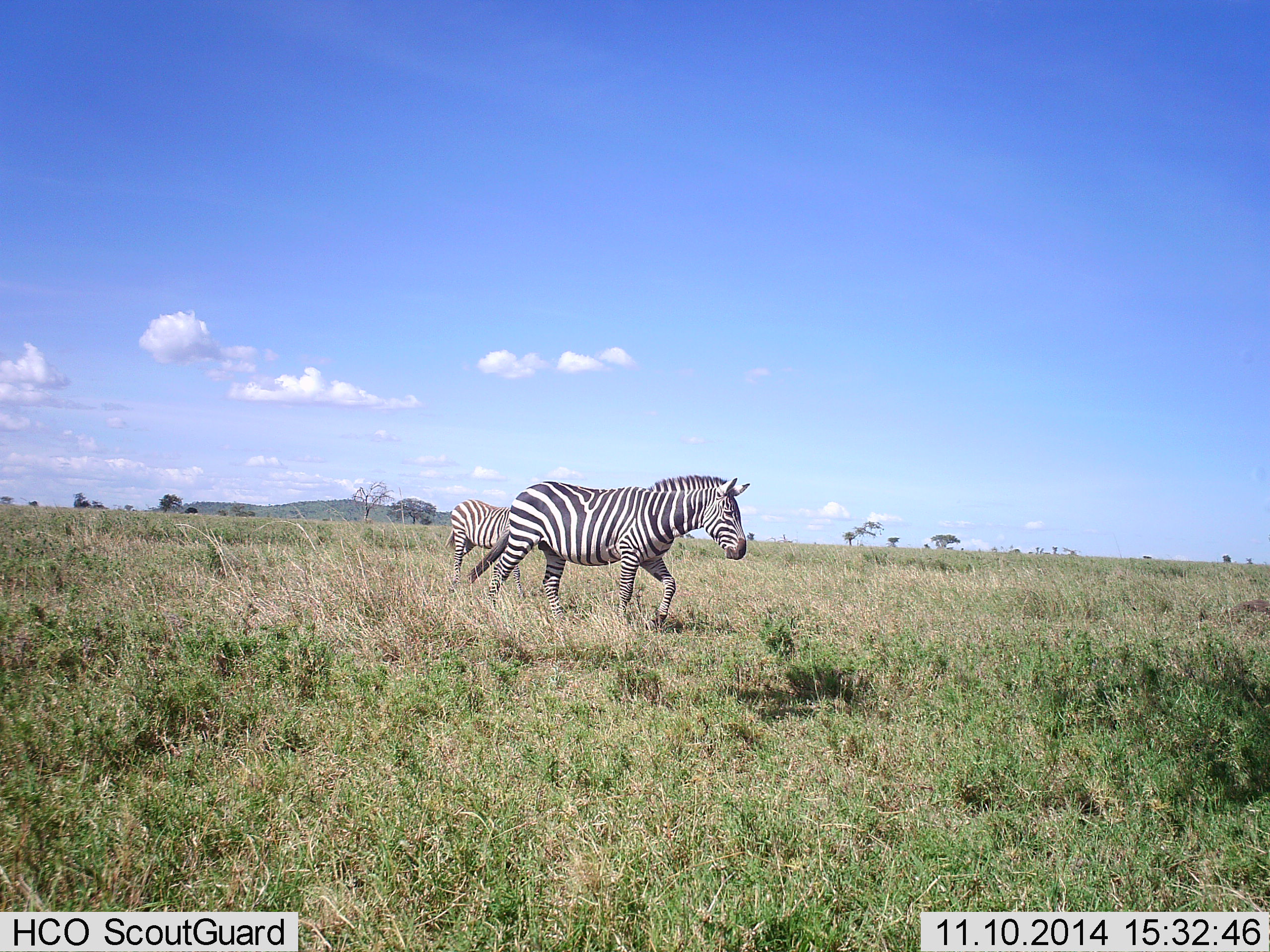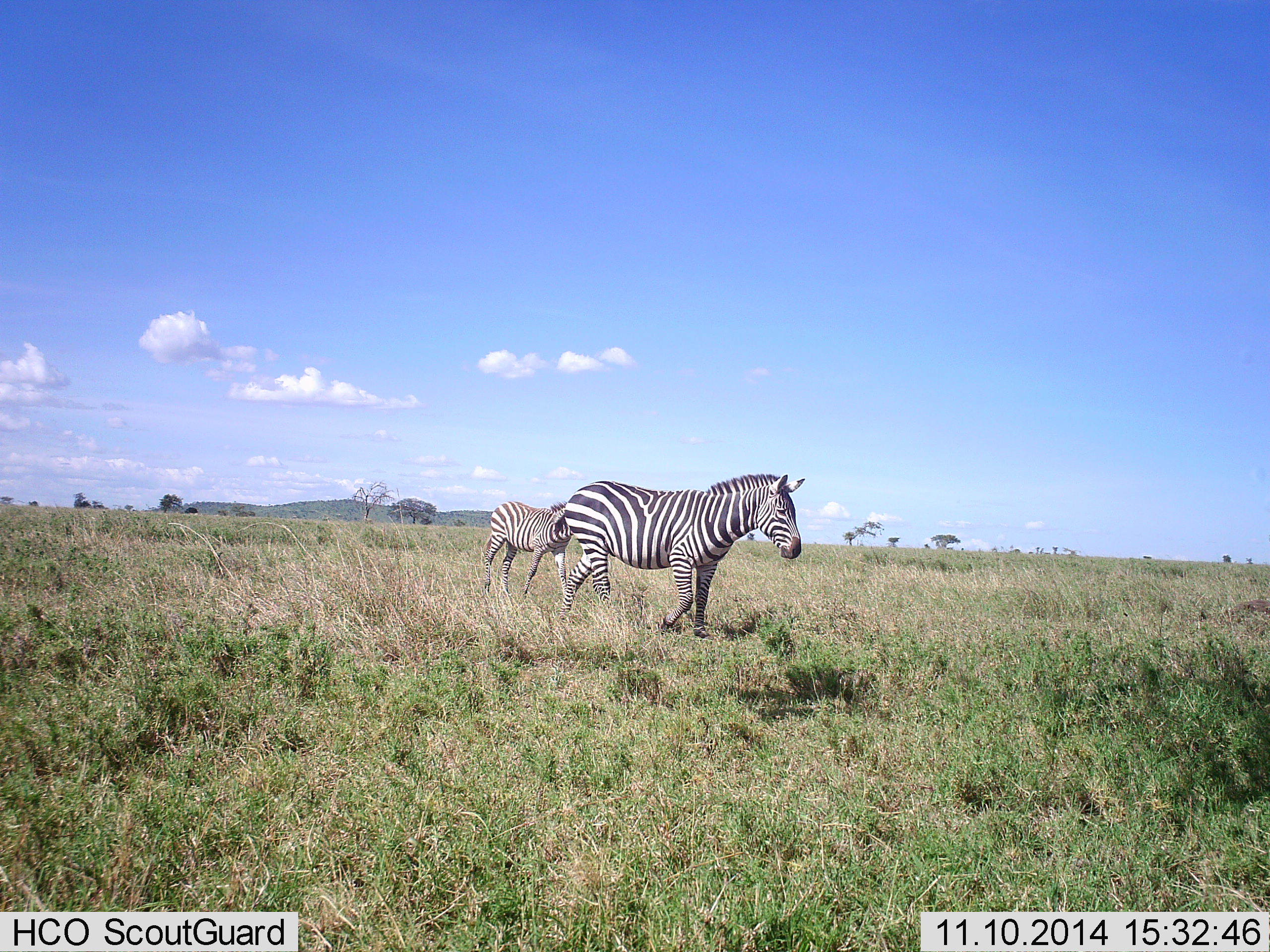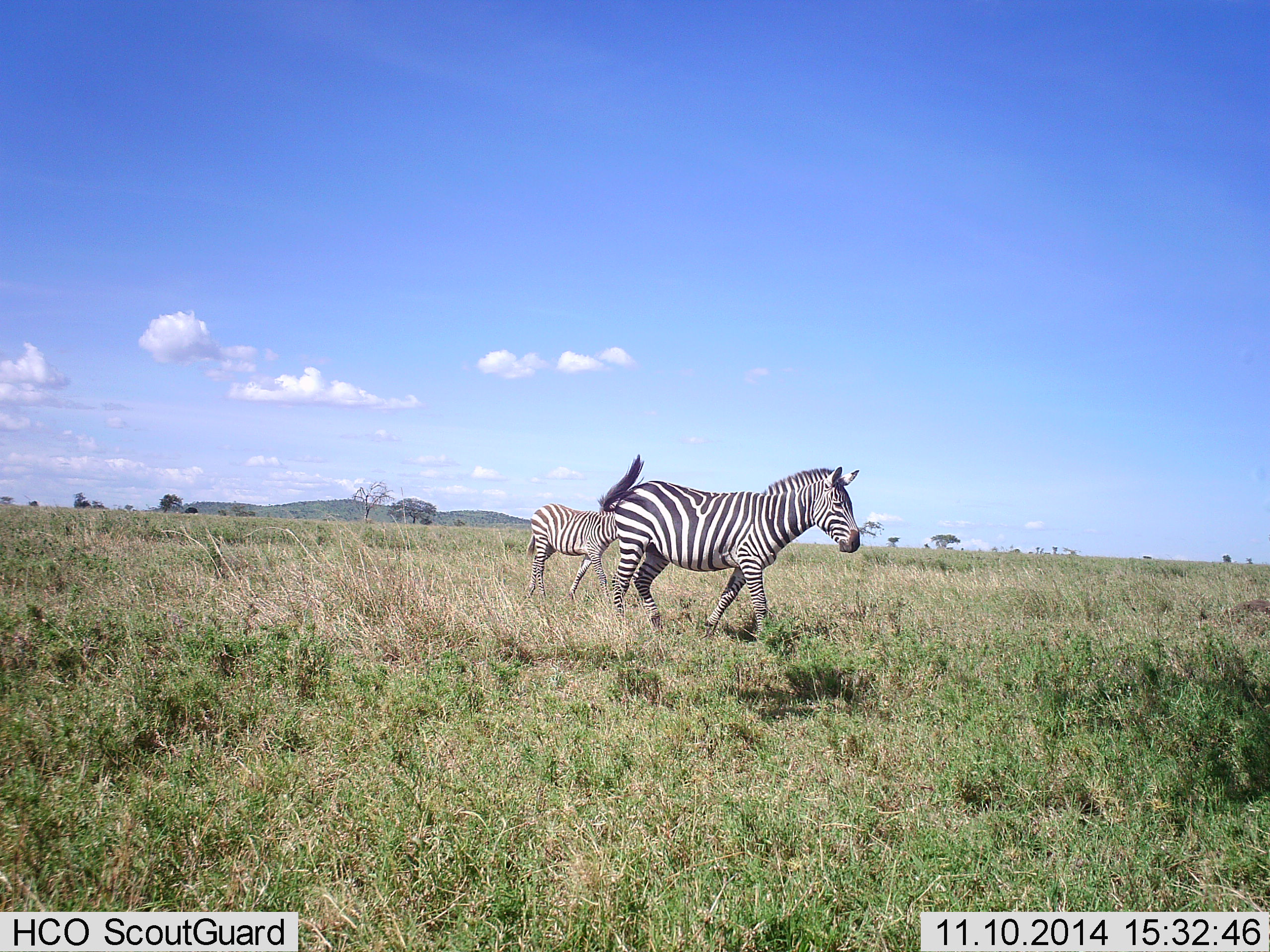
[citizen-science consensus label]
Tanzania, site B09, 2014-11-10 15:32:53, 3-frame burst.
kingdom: Animalia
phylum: Chordata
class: Mammalia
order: Perissodactyla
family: Equidae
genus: Equus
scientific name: Equus quagga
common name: plains zebra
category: zebra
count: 2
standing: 0%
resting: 0%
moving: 100%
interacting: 0%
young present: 50%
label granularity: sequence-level